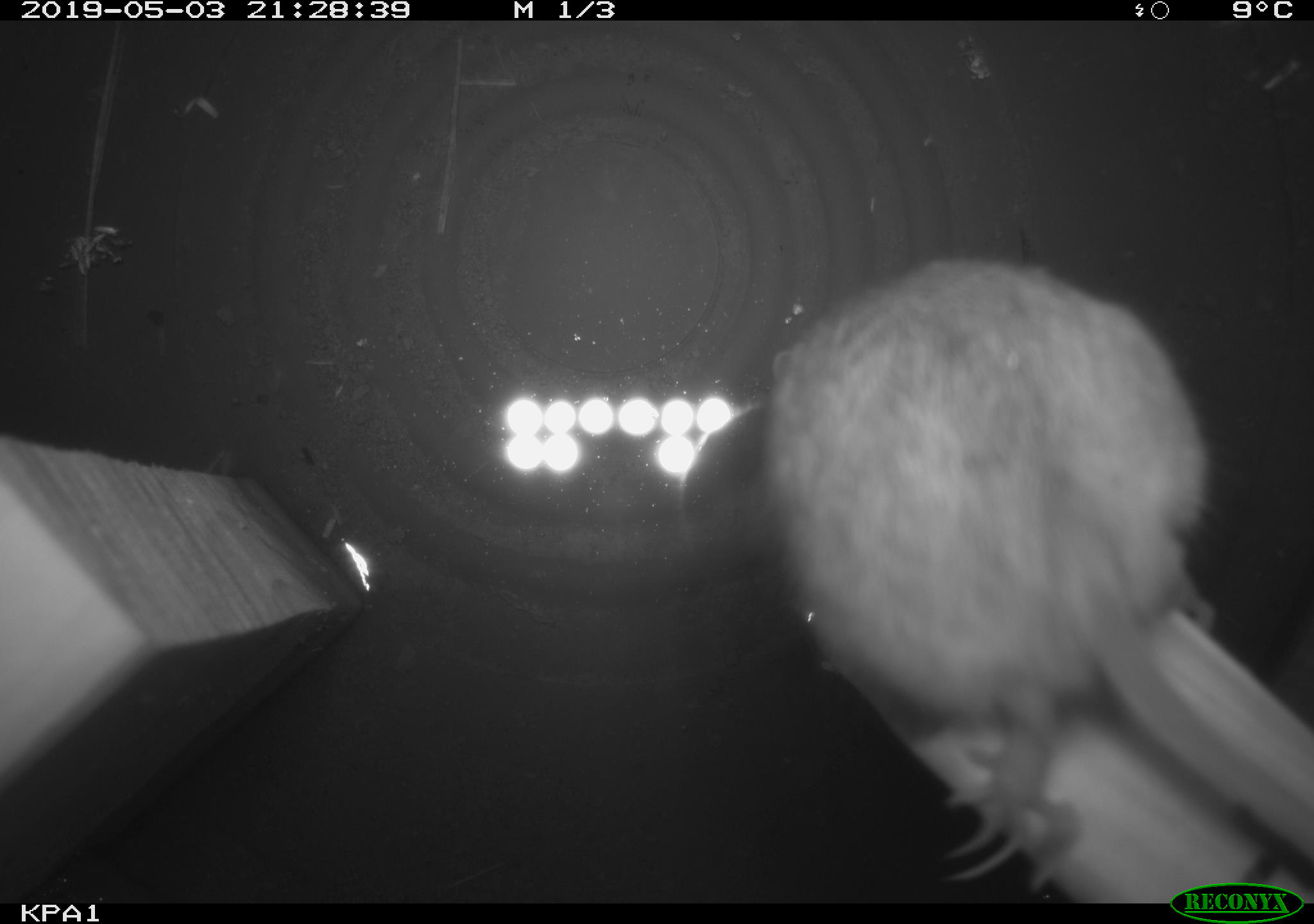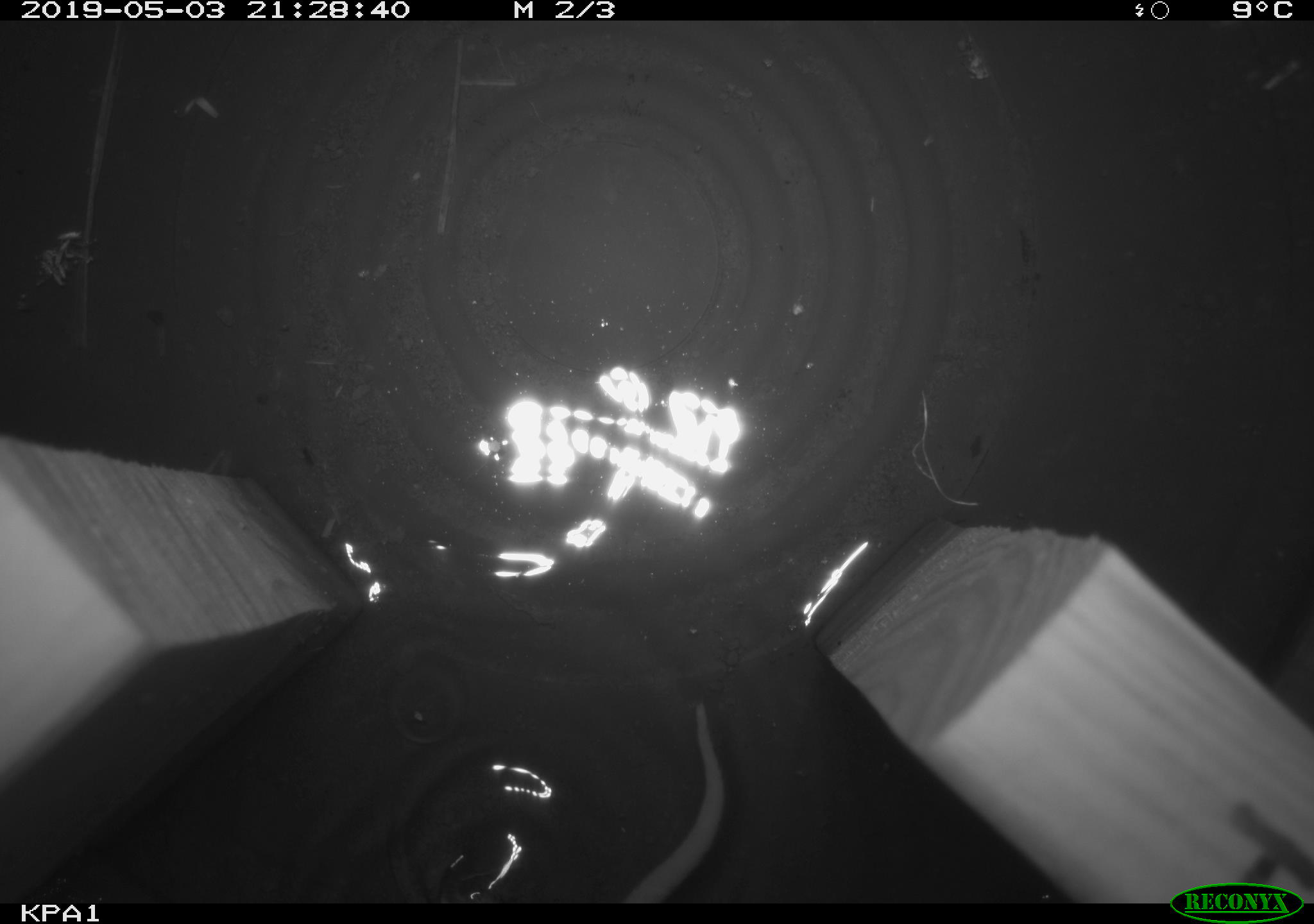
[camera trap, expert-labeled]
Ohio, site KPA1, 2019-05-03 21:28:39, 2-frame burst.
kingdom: Animalia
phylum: Chordata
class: Mammalia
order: Rodentia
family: Cricetidae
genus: Peromyscus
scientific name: Peromyscus leucopus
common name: white-footed mouse